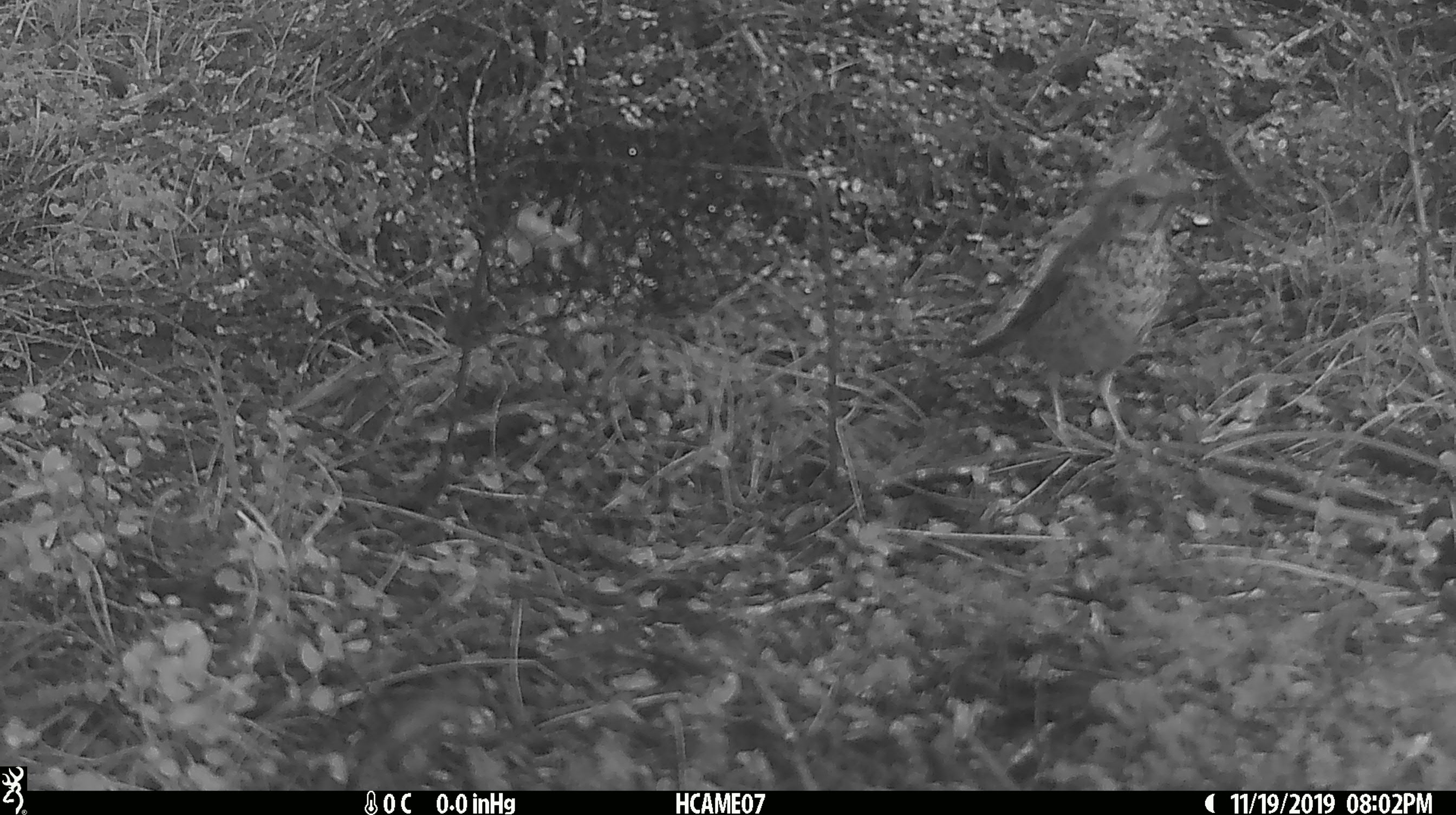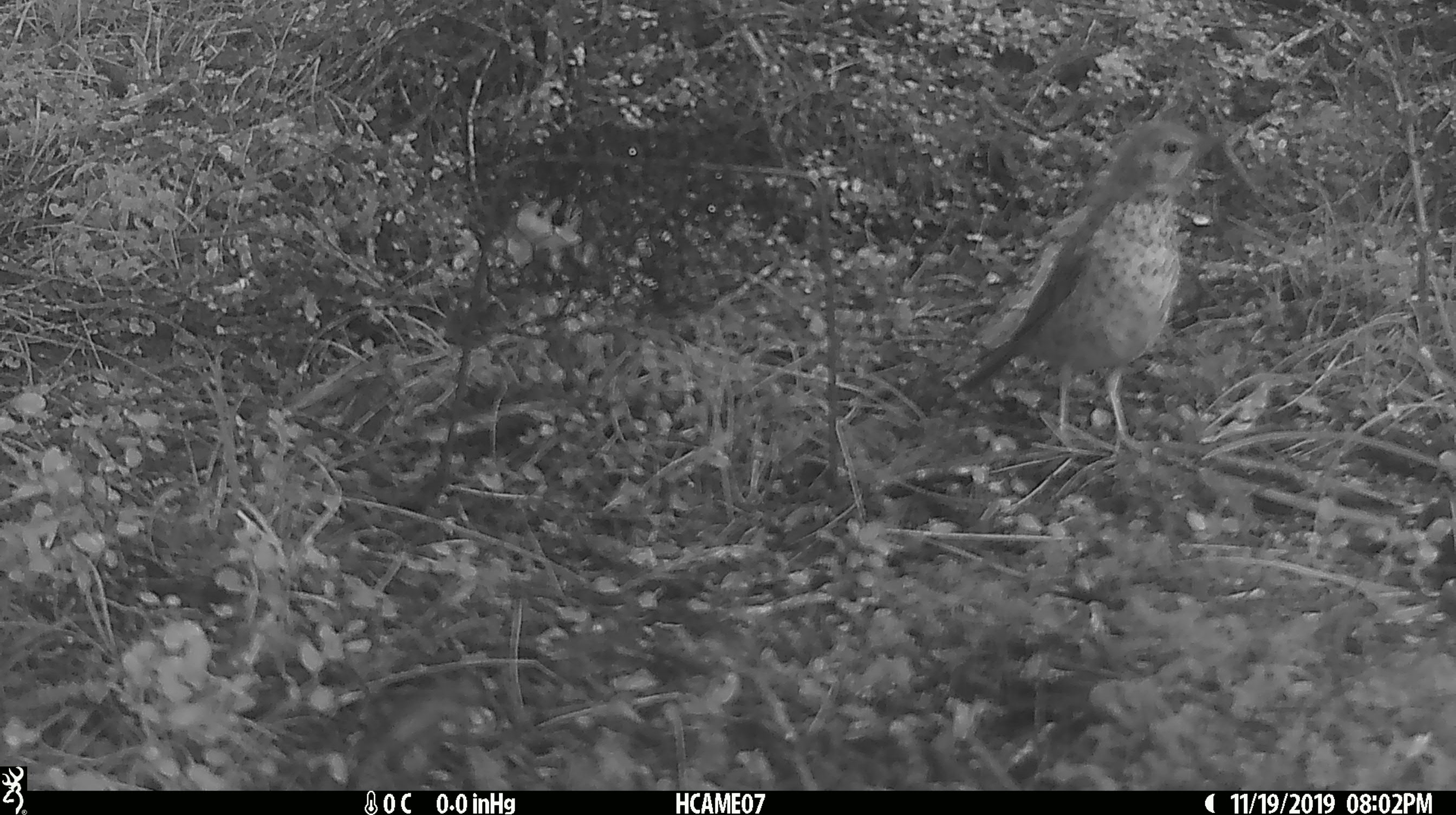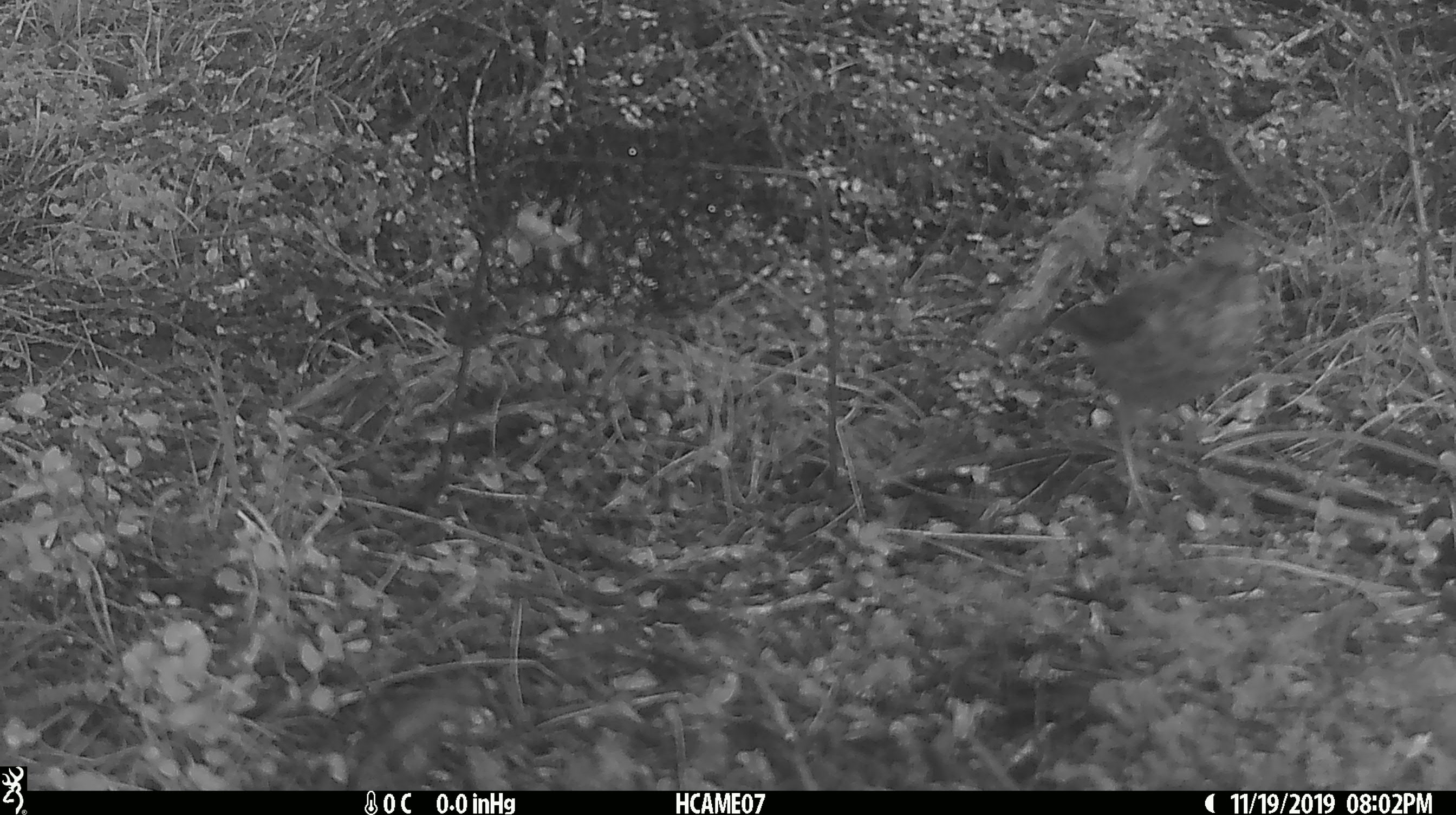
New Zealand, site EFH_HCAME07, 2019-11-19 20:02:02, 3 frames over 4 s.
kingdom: Animalia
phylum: Chordata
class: Aves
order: Passeriformes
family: Turdidae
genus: Turdus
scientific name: Turdus philomelos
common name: song thrush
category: thrush